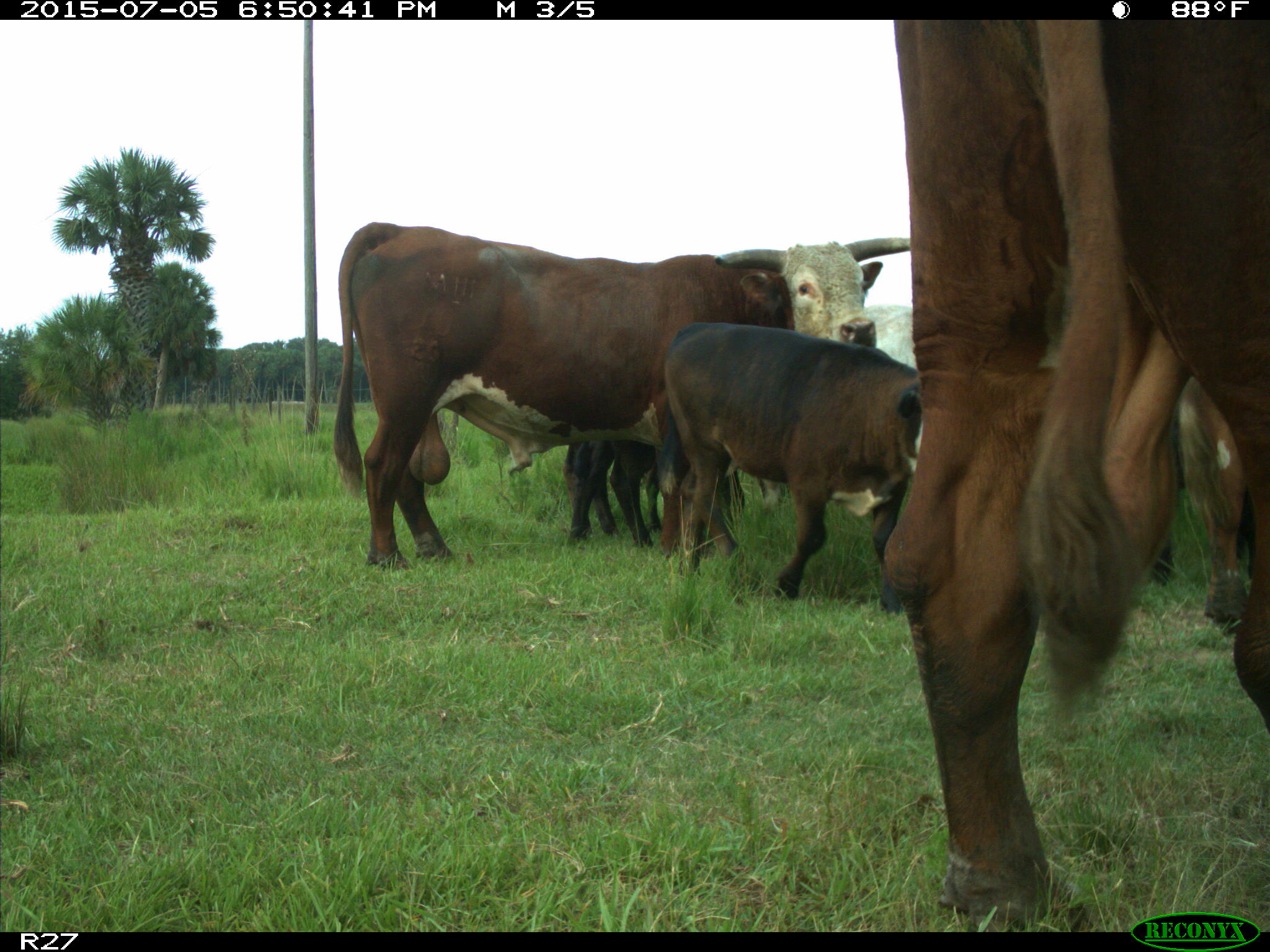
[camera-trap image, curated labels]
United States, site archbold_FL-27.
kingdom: Animalia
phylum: Chordata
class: Mammalia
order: Artiodactyla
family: Bovidae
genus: Bos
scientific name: Bos taurus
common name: domestic cow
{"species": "Bos taurus (domestic cow)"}